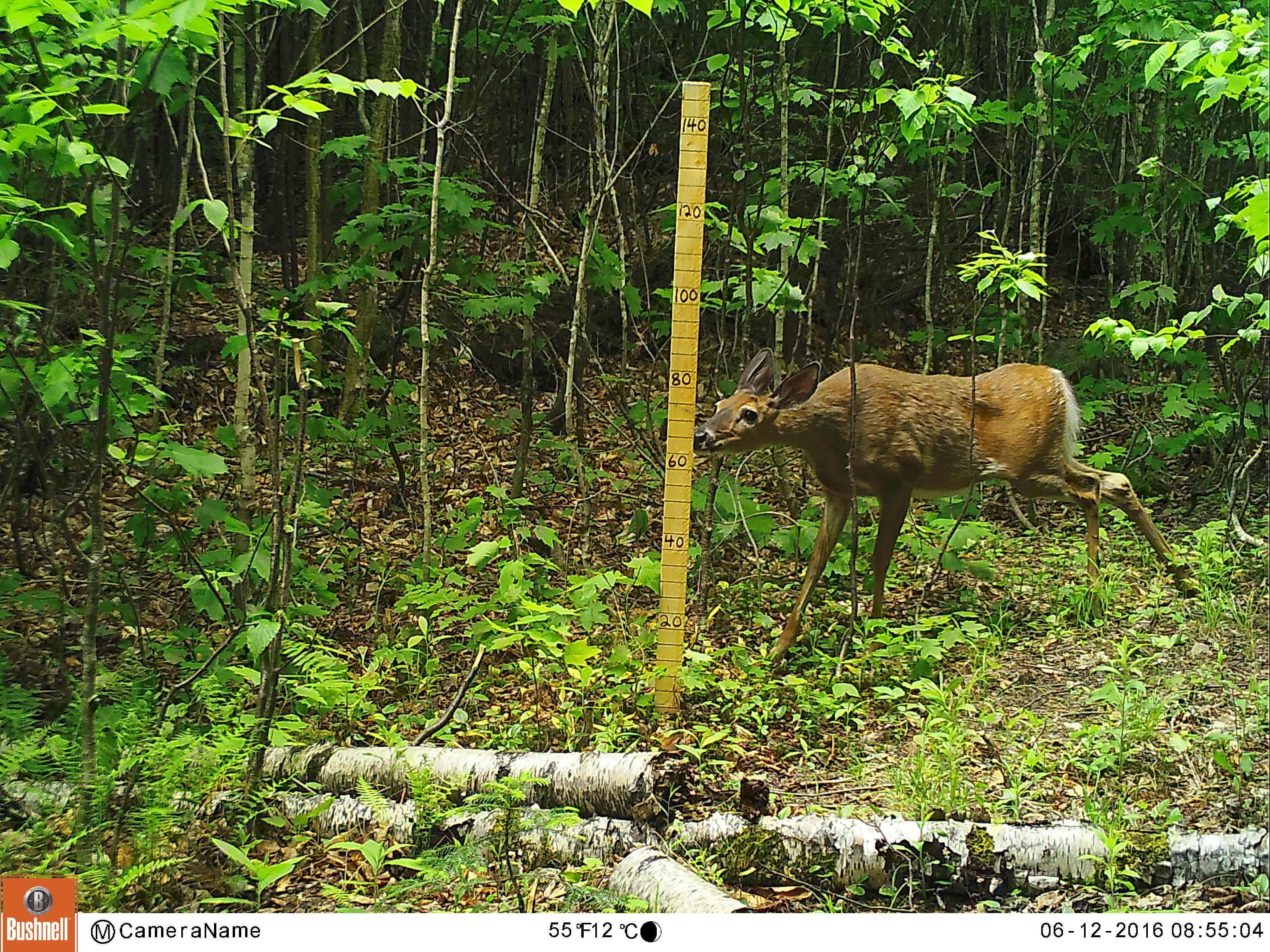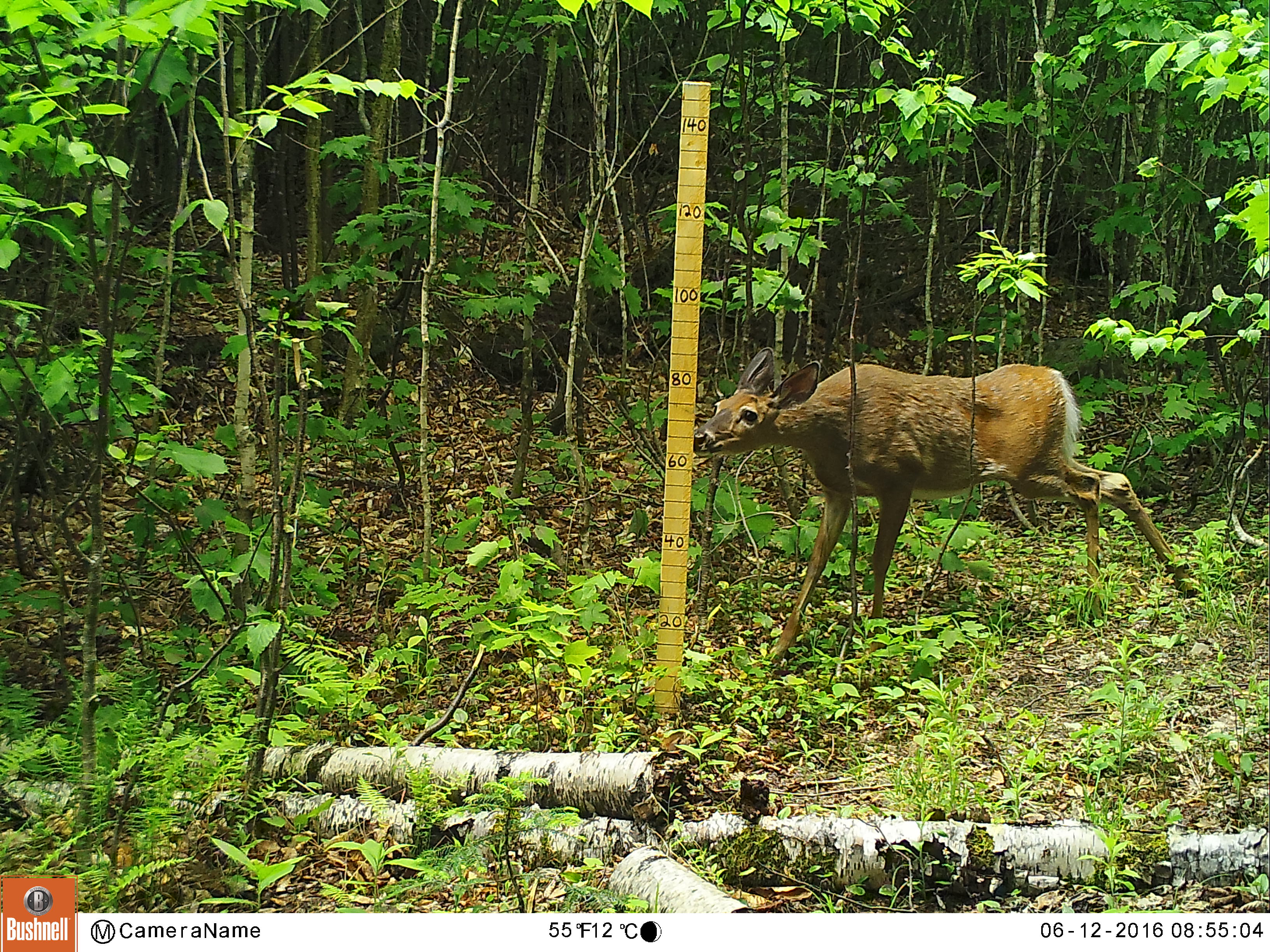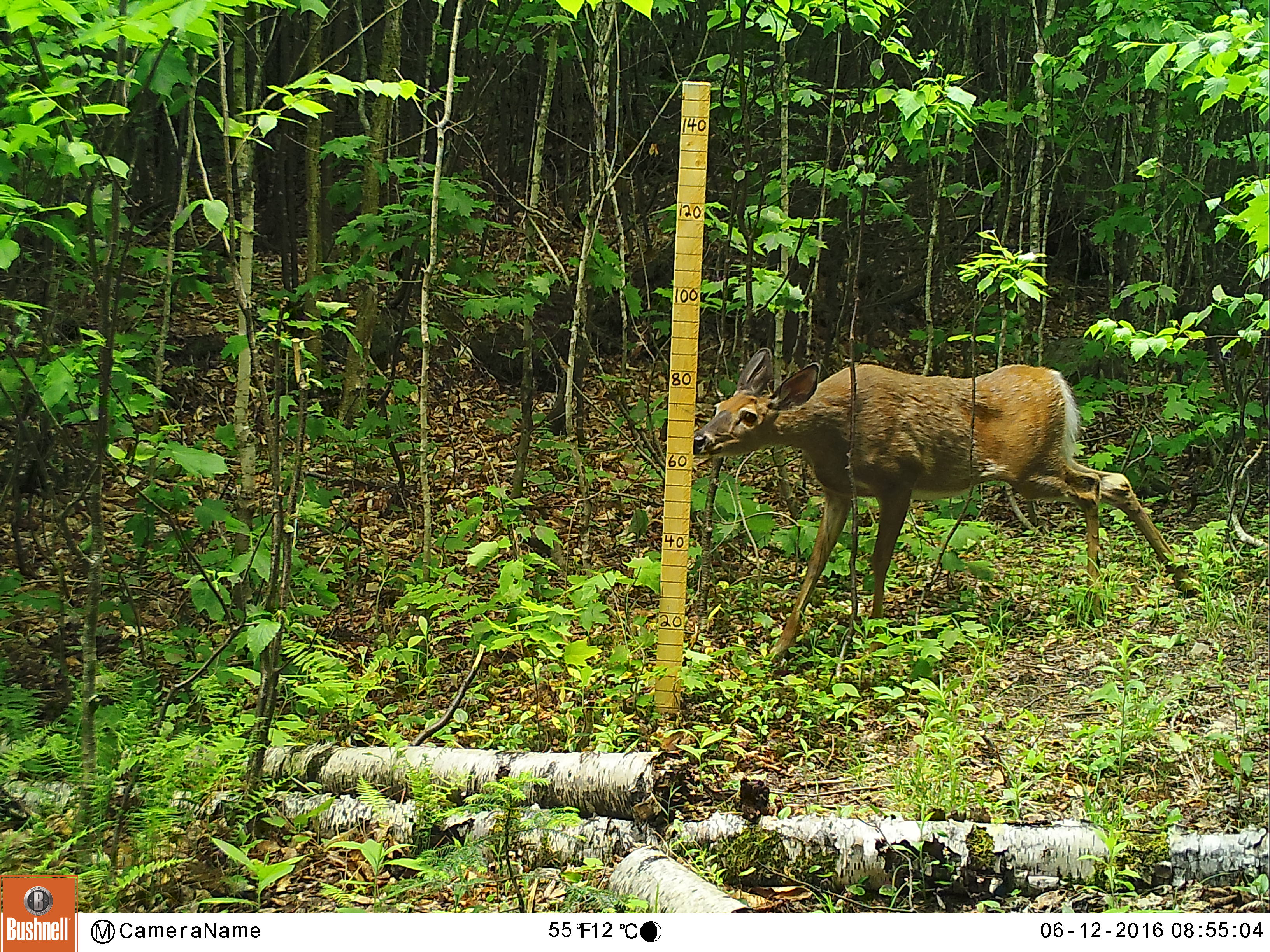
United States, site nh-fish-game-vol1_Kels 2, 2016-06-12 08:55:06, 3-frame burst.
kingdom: Animalia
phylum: Chordata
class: Mammalia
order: Artiodactyla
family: Cervidae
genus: Odocoileus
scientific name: Odocoileus virginianus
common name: white-tailed deer